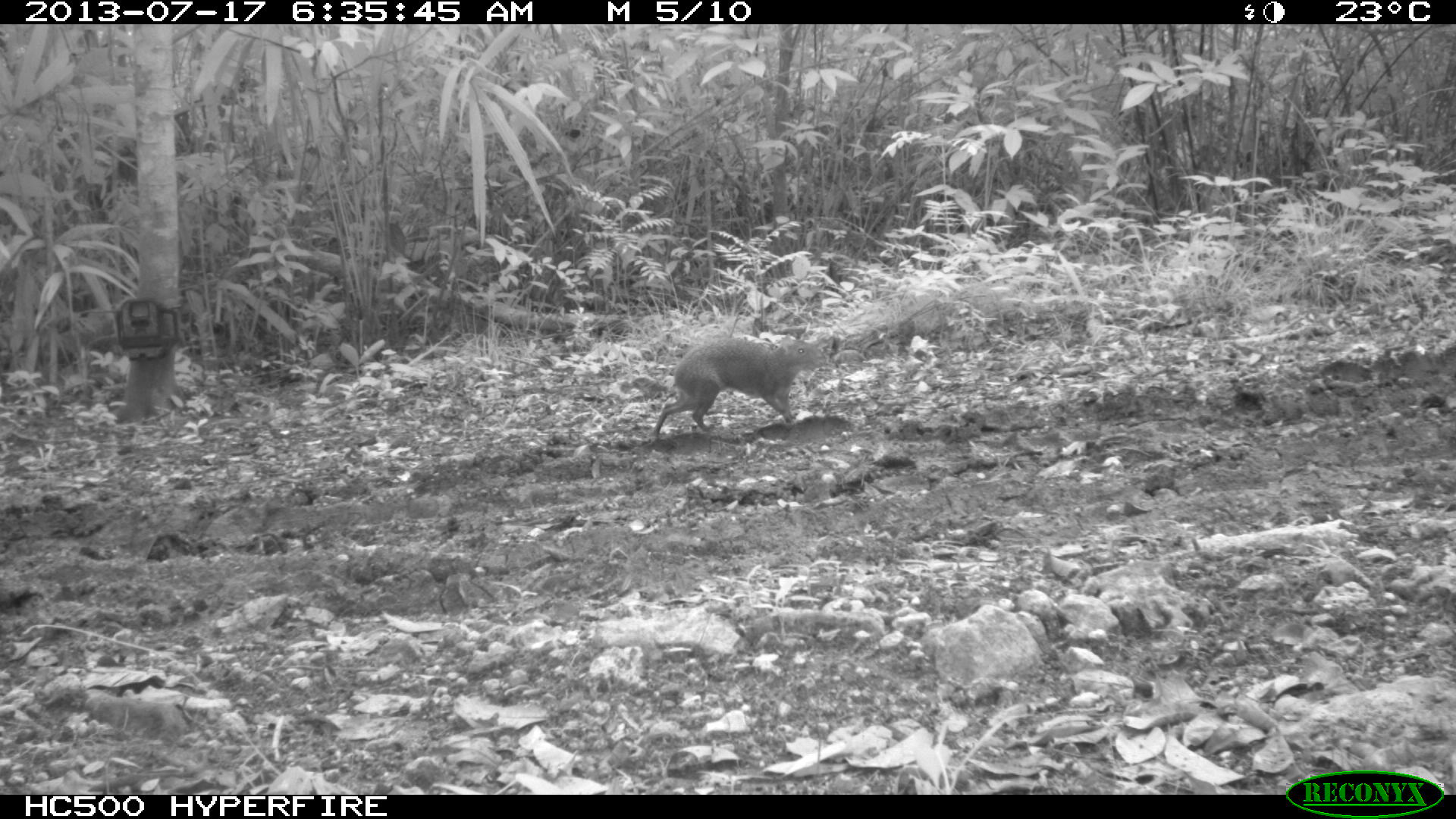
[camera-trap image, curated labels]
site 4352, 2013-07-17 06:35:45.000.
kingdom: Animalia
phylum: Chordata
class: Mammalia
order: Rodentia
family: Dasyproctidae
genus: Dasyprocta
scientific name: Dasyprocta punctata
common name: central american agouti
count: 1